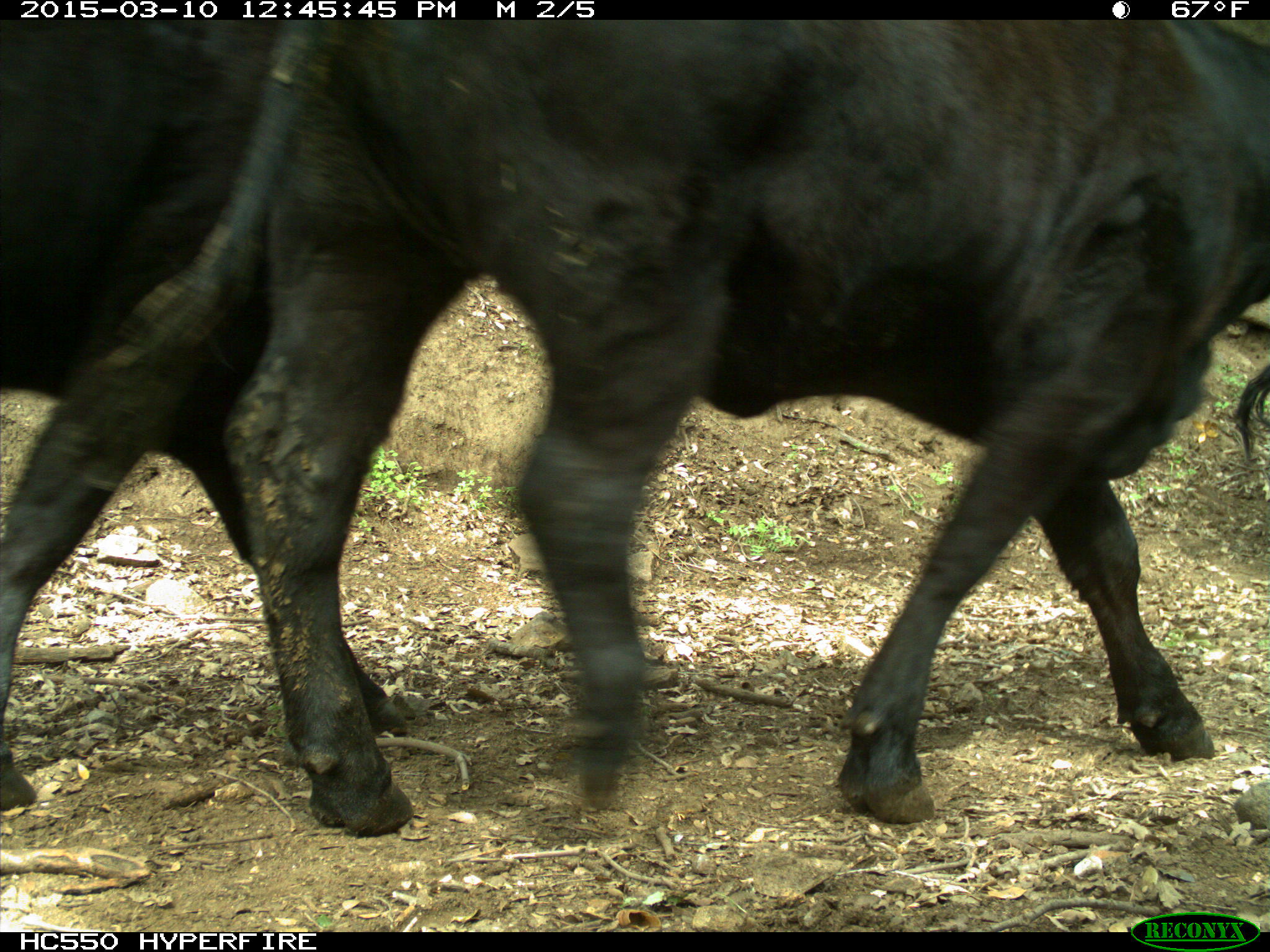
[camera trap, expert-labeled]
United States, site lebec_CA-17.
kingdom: Animalia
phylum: Chordata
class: Mammalia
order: Artiodactyla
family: Bovidae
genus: Bos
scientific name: Bos taurus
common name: domestic cow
Bos taurus (domestic cow).